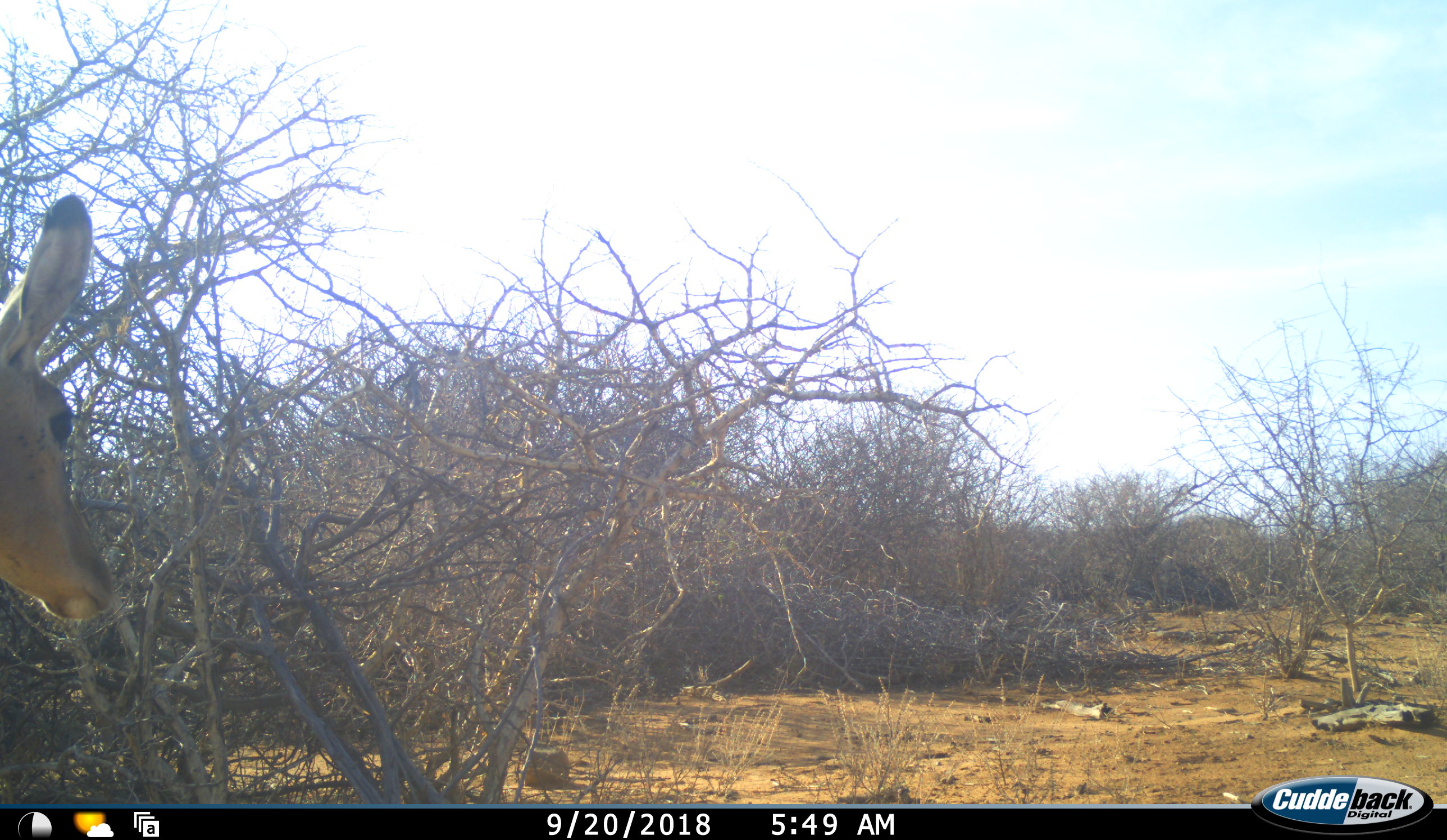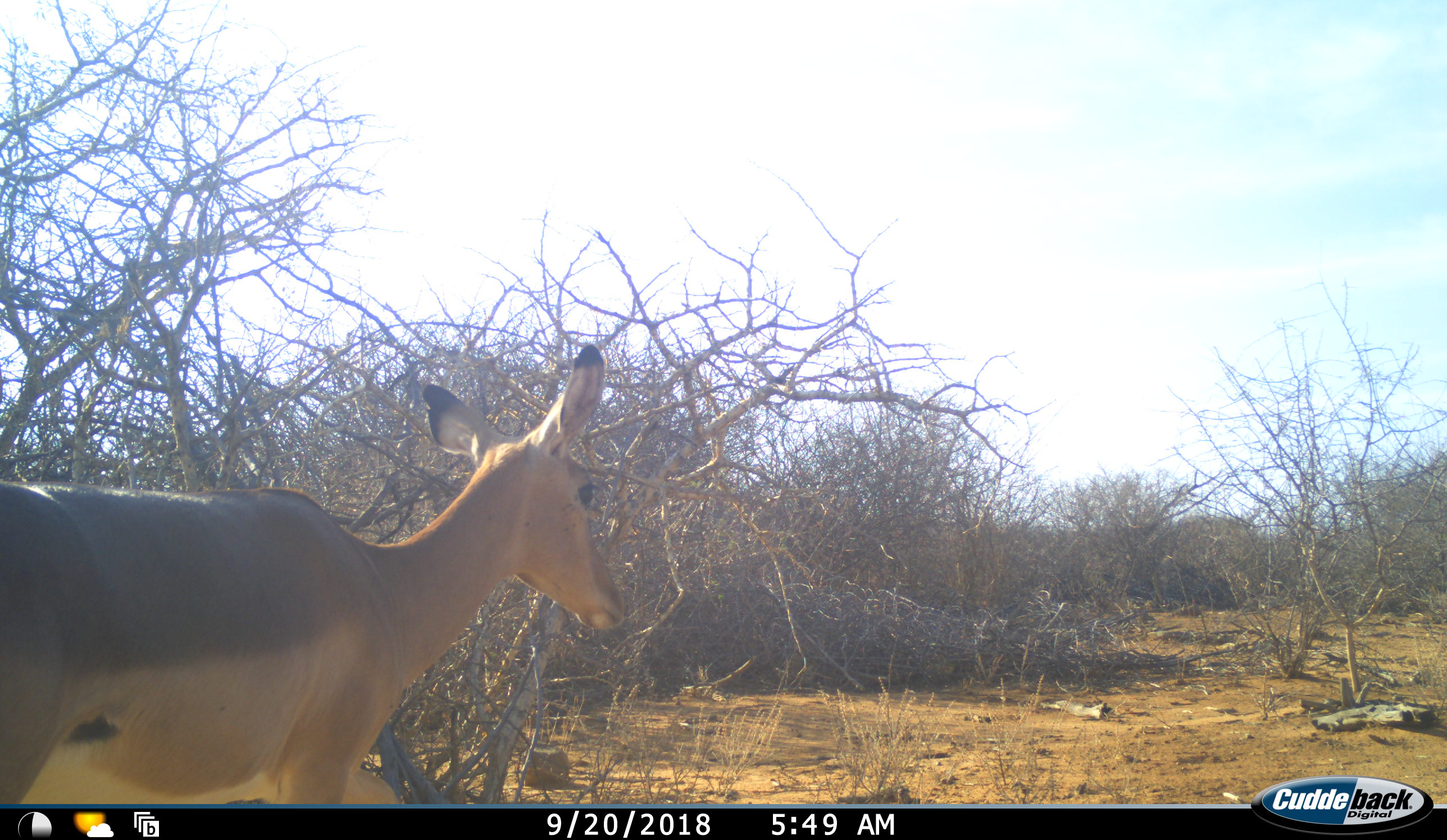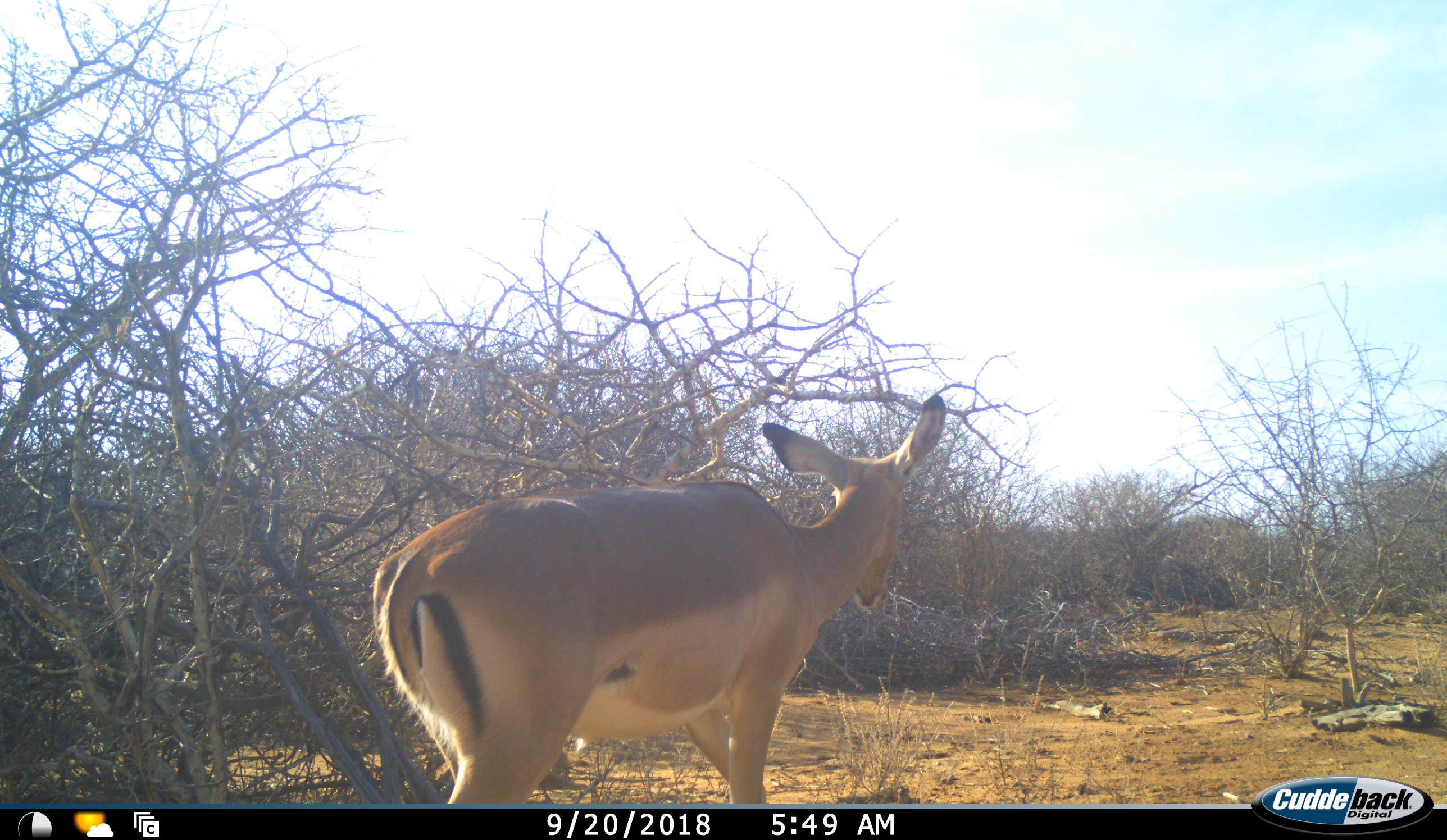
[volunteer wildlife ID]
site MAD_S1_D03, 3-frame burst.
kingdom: Animalia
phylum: Chordata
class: Mammalia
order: Artiodactyla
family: Bovidae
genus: Aepyceros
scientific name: Aepyceros melampus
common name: impala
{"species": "impala (Aepyceros melampus)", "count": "1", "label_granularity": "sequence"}